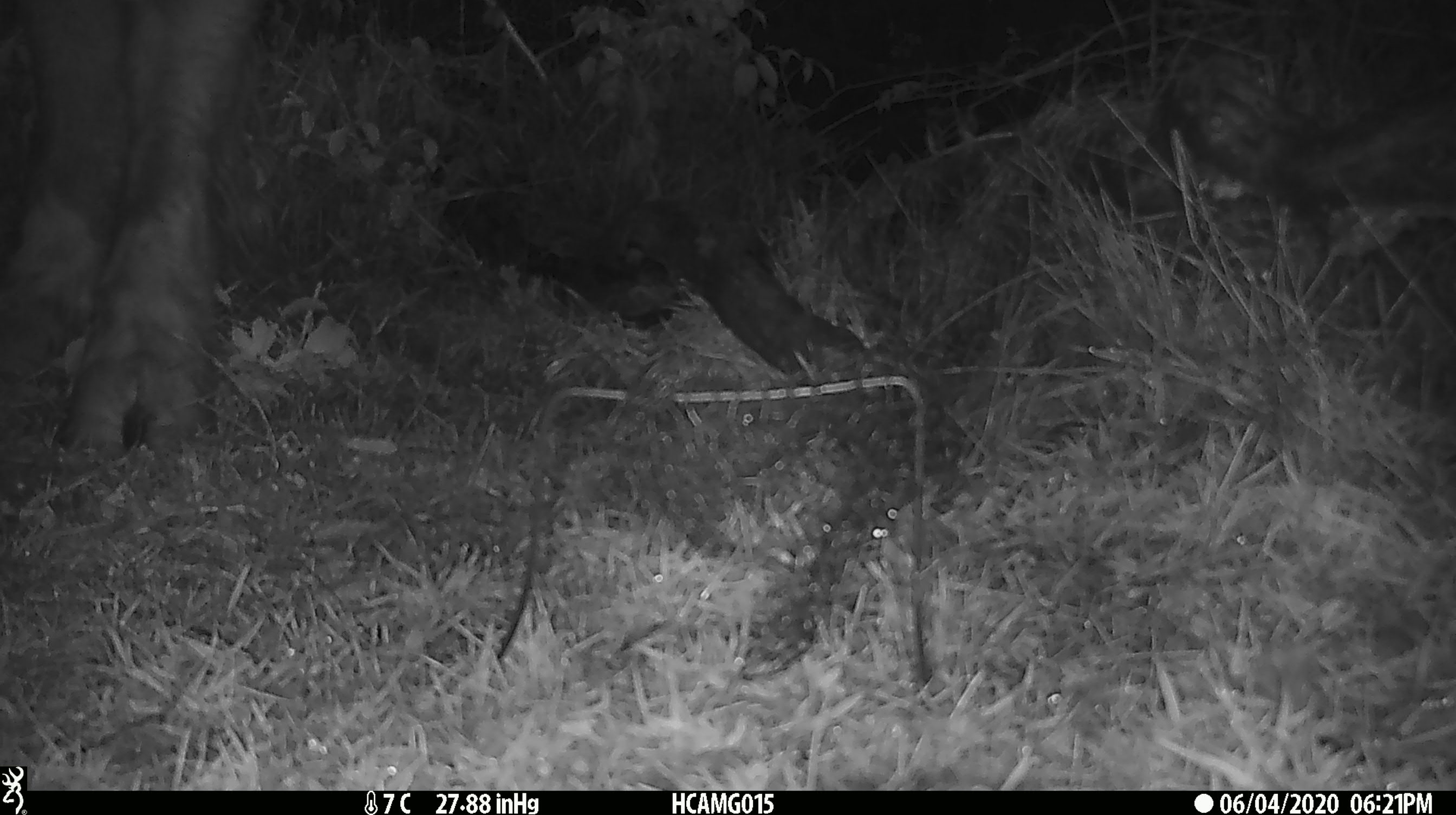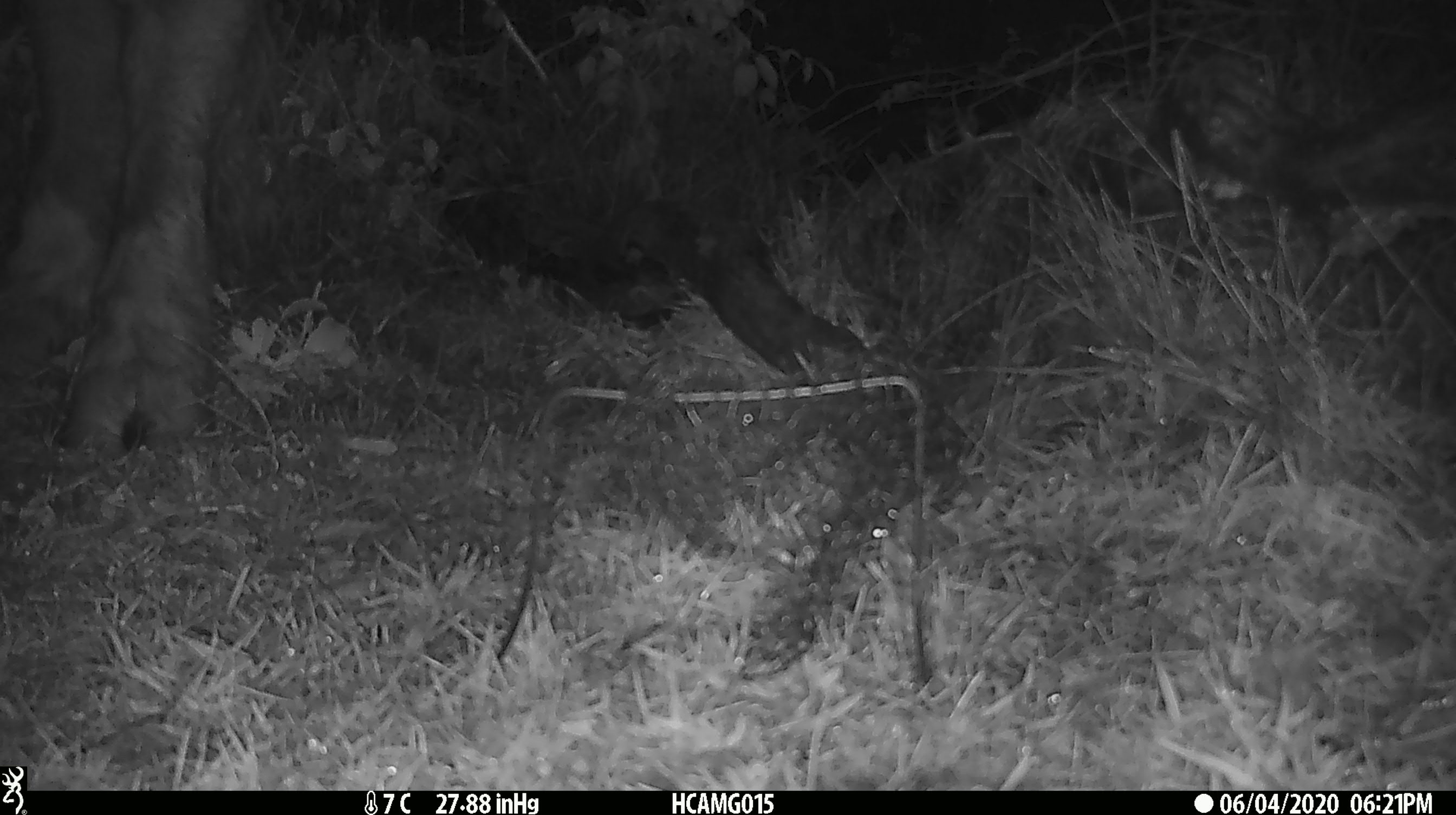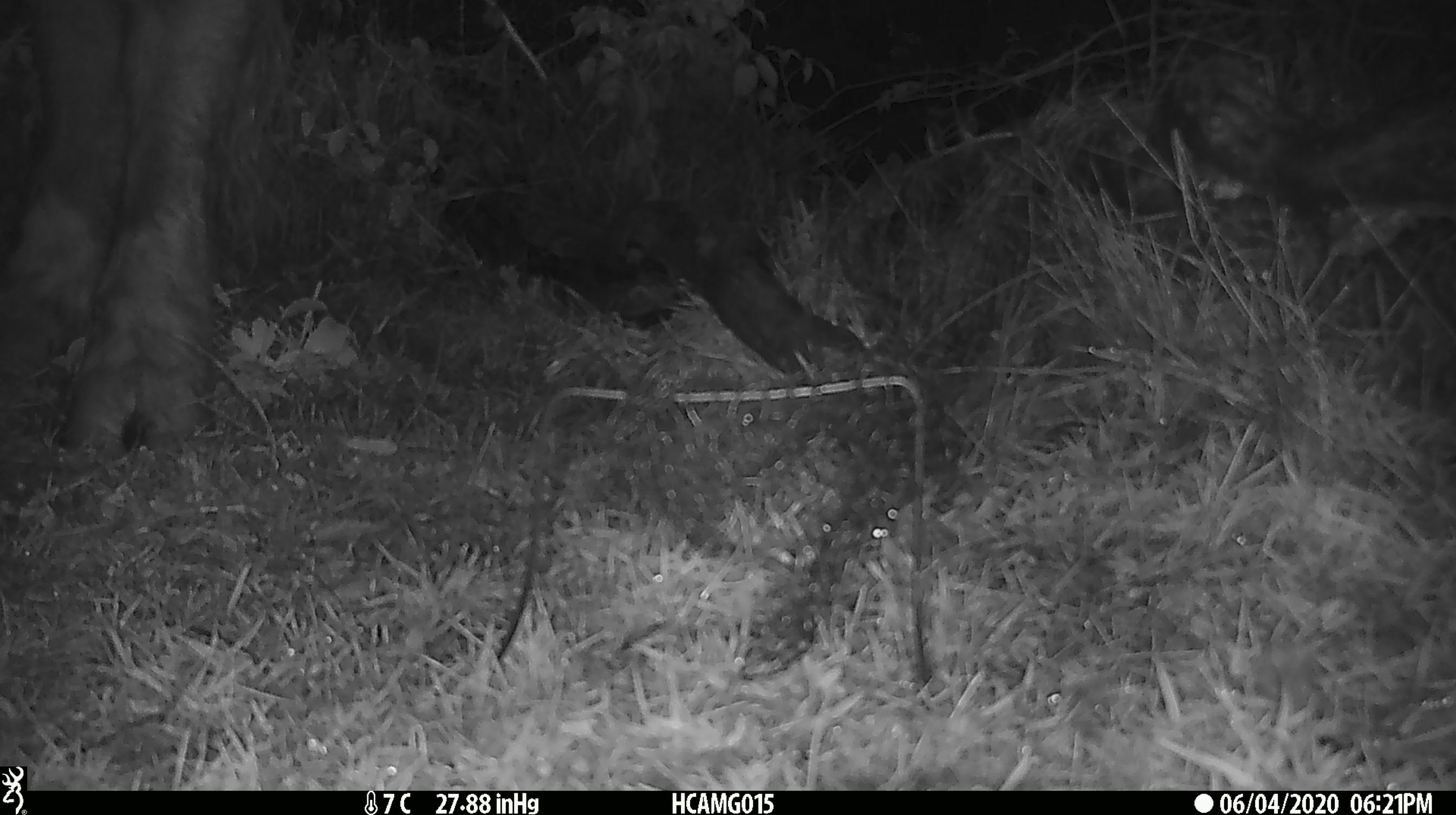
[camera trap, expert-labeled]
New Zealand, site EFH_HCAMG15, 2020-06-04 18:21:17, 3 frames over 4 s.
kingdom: Animalia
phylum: Chordata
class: Mammalia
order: Artiodactyla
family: Bovidae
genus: Bos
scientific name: Bos taurus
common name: domestic cow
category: cow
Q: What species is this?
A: Cow (domestic cow) (Bos taurus).